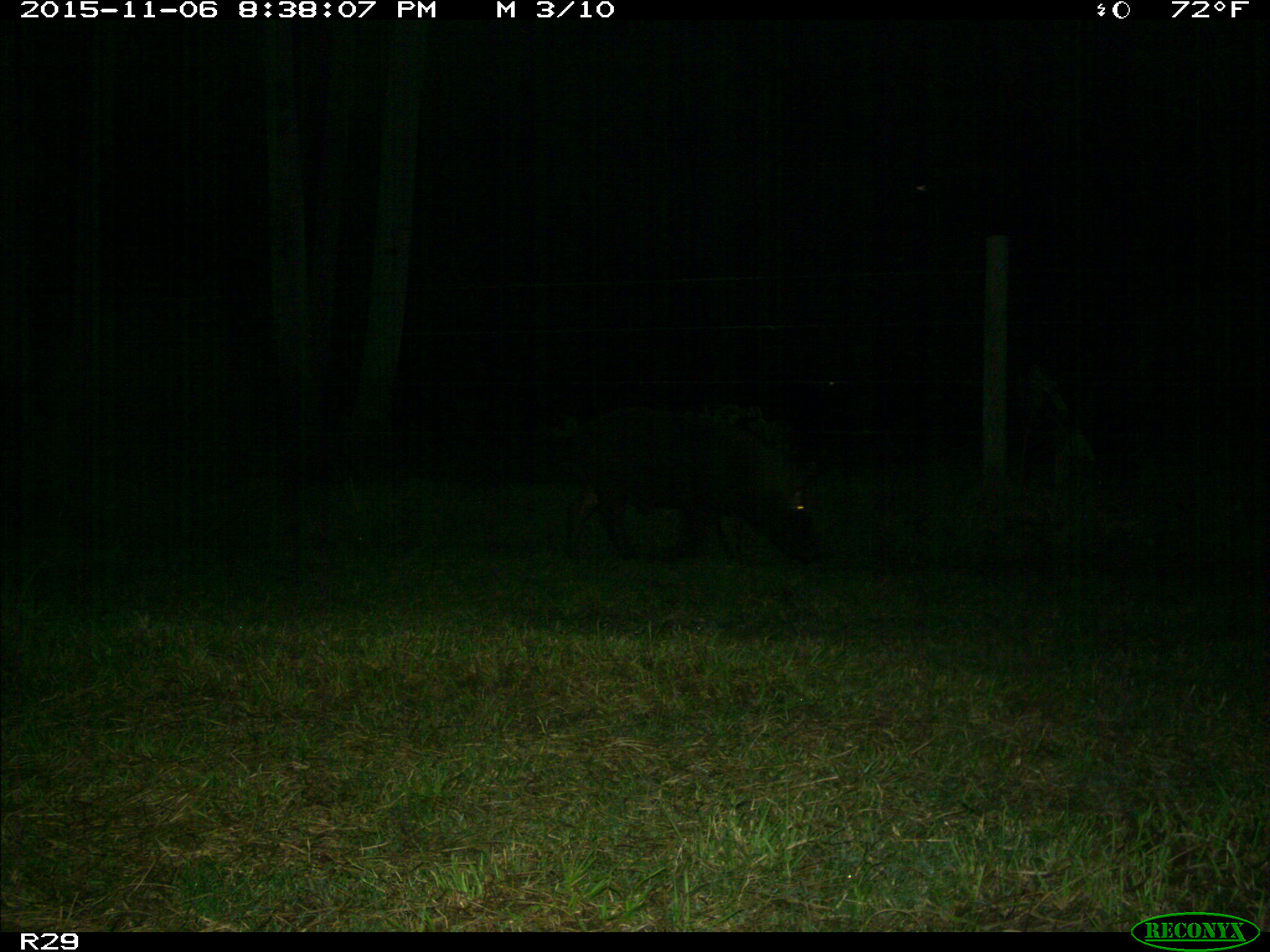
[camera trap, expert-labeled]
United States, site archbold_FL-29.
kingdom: Animalia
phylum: Chordata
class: Mammalia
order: Artiodactyla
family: Suidae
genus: Sus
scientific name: Sus scrofa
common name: wild boar